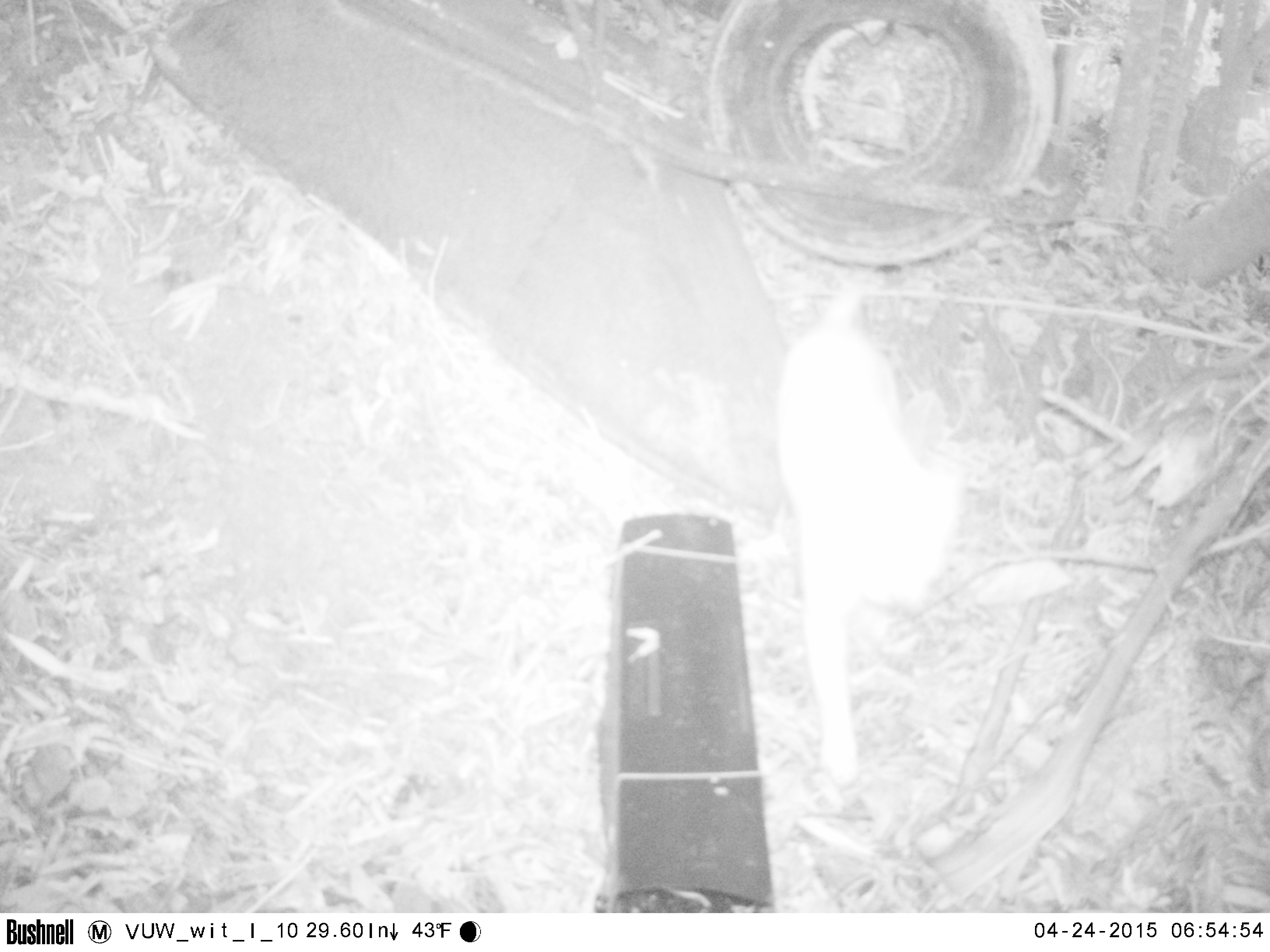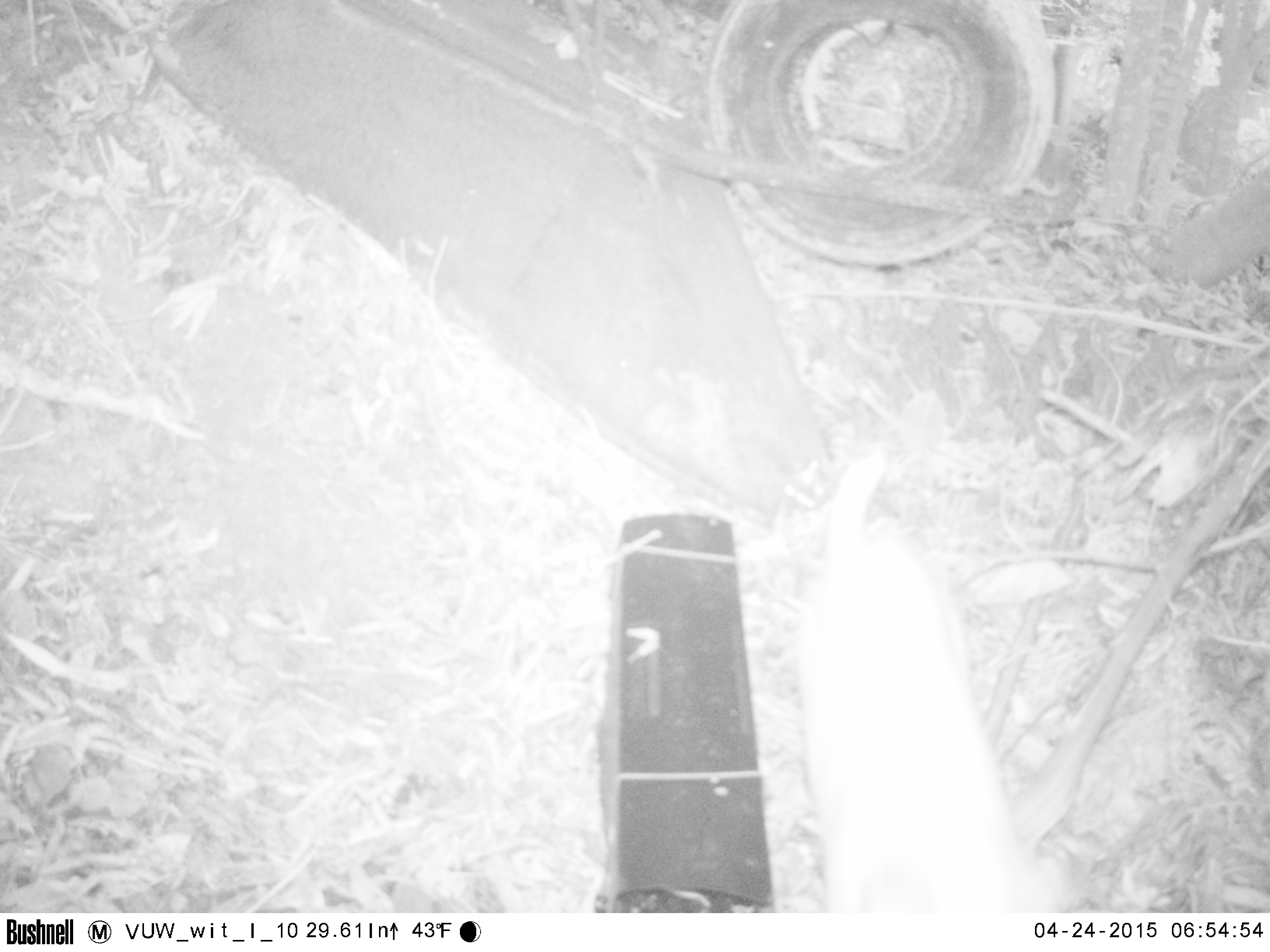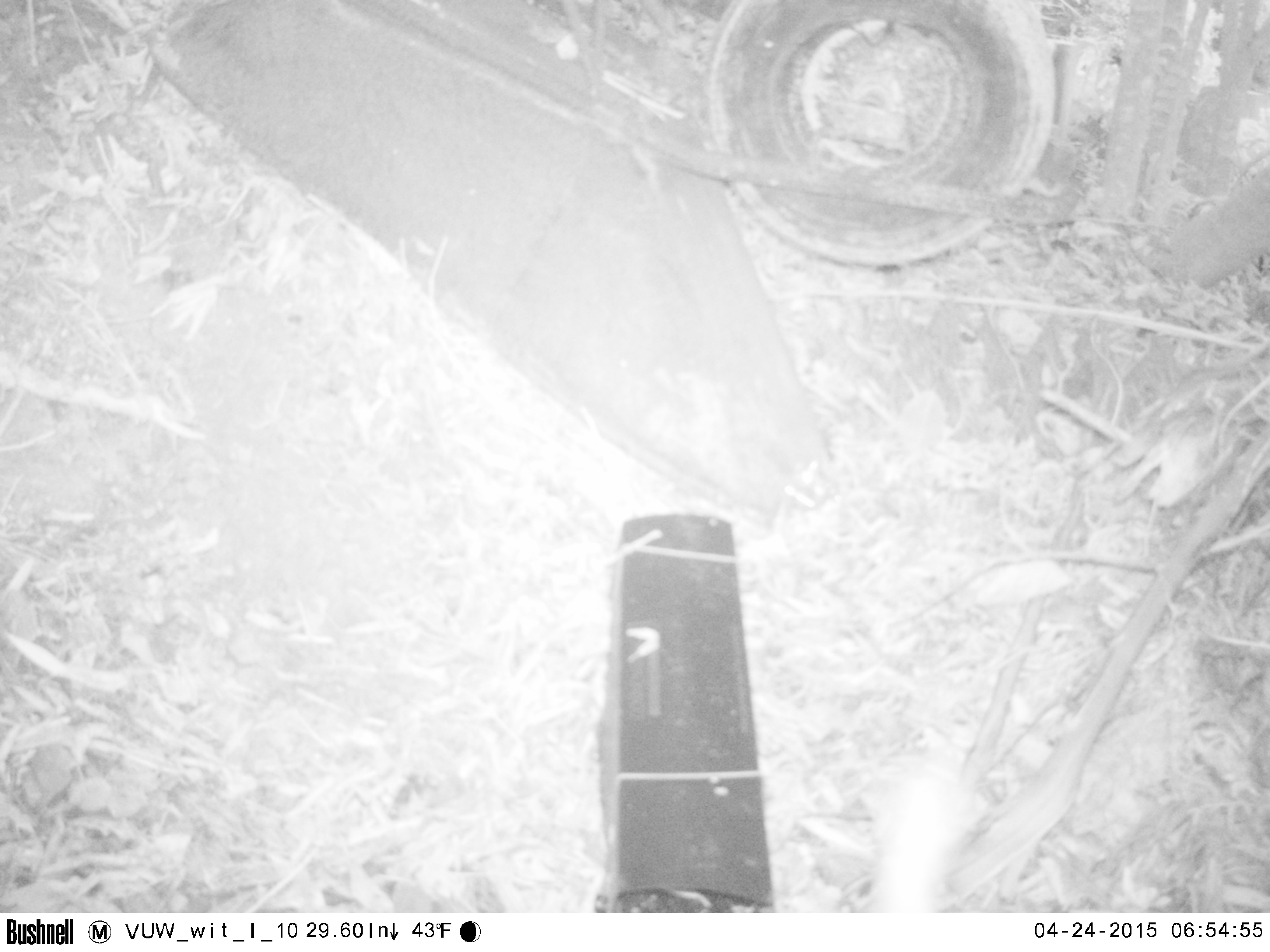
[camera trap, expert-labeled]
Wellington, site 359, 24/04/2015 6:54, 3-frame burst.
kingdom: Animalia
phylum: Chordata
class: Mammalia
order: Carnivora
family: Felidae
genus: Felis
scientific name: Felis catus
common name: cat